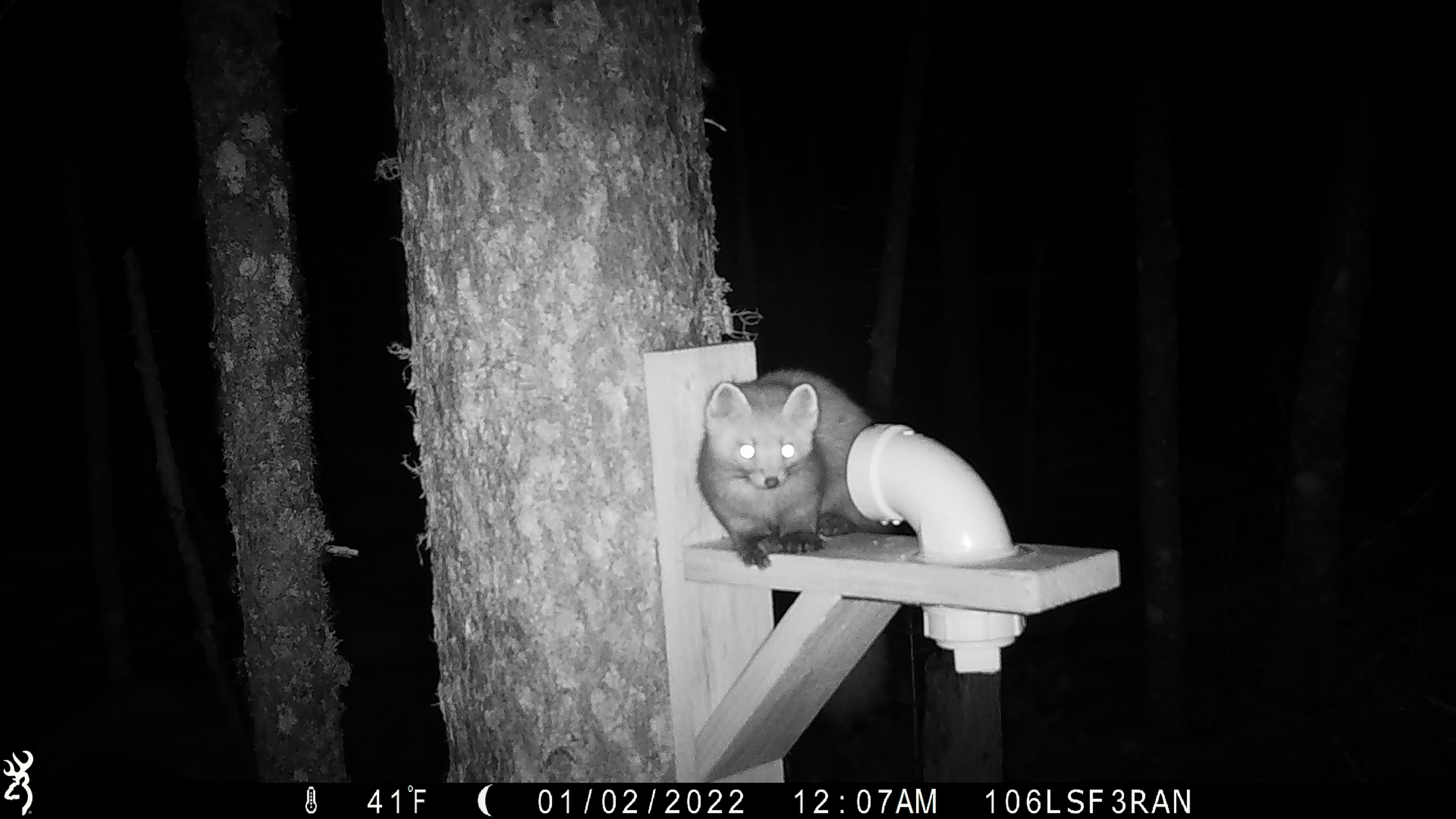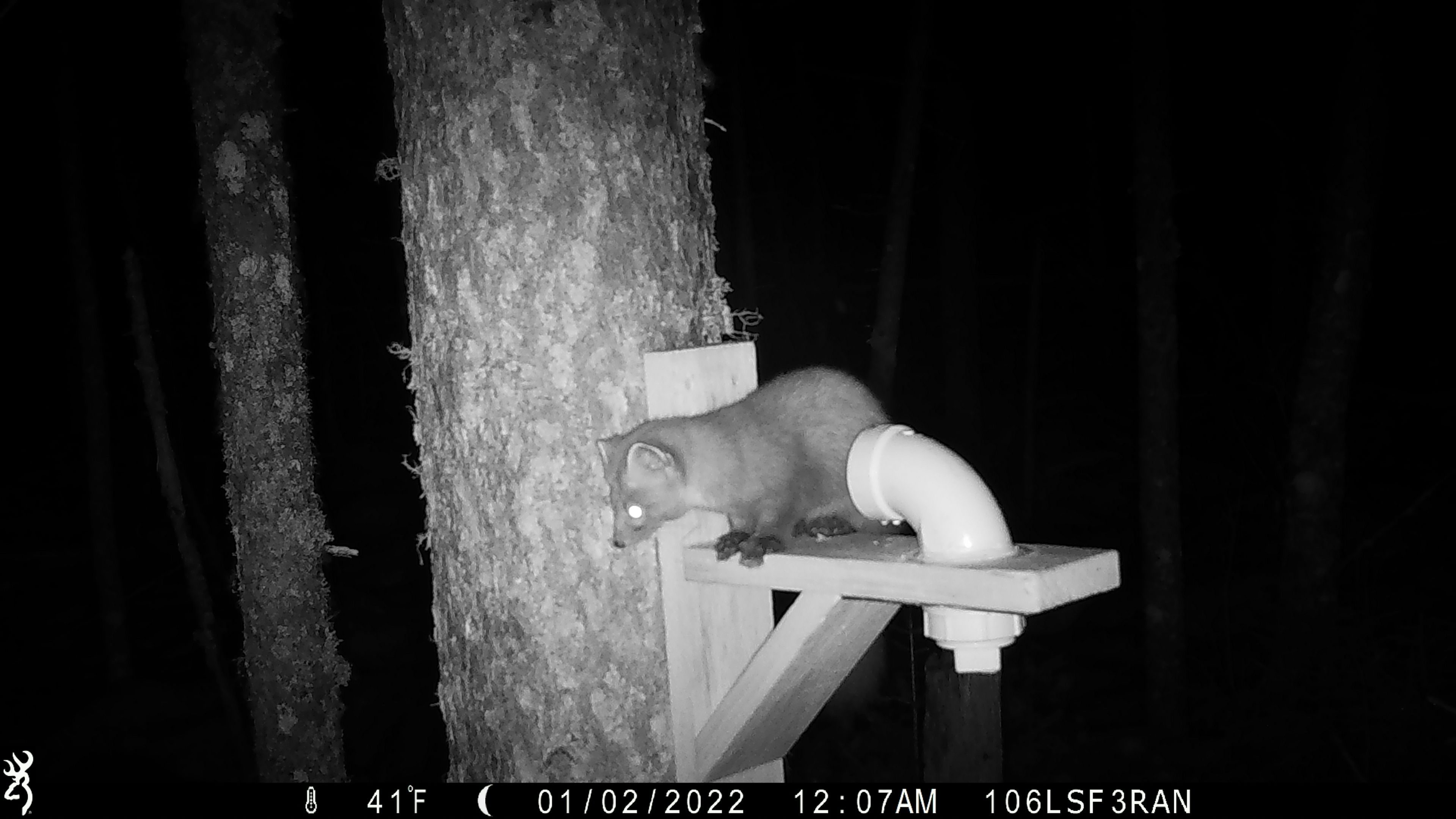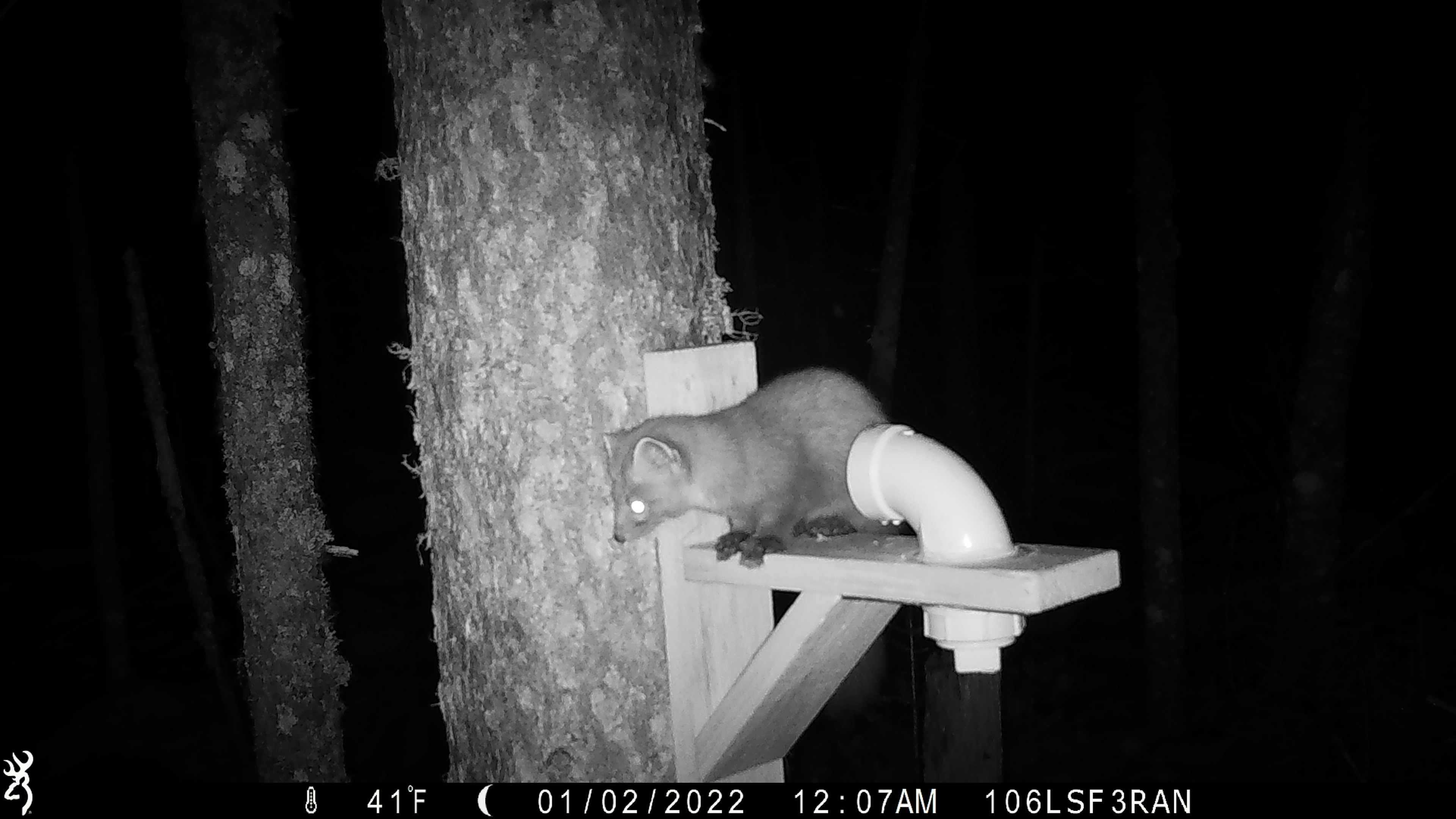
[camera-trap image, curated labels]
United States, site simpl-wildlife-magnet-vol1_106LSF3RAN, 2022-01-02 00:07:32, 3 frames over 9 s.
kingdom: Animalia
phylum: Chordata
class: Mammalia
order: Carnivora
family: Mustelidae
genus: Martes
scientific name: Martes americana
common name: american marten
American marten (Martes americana).